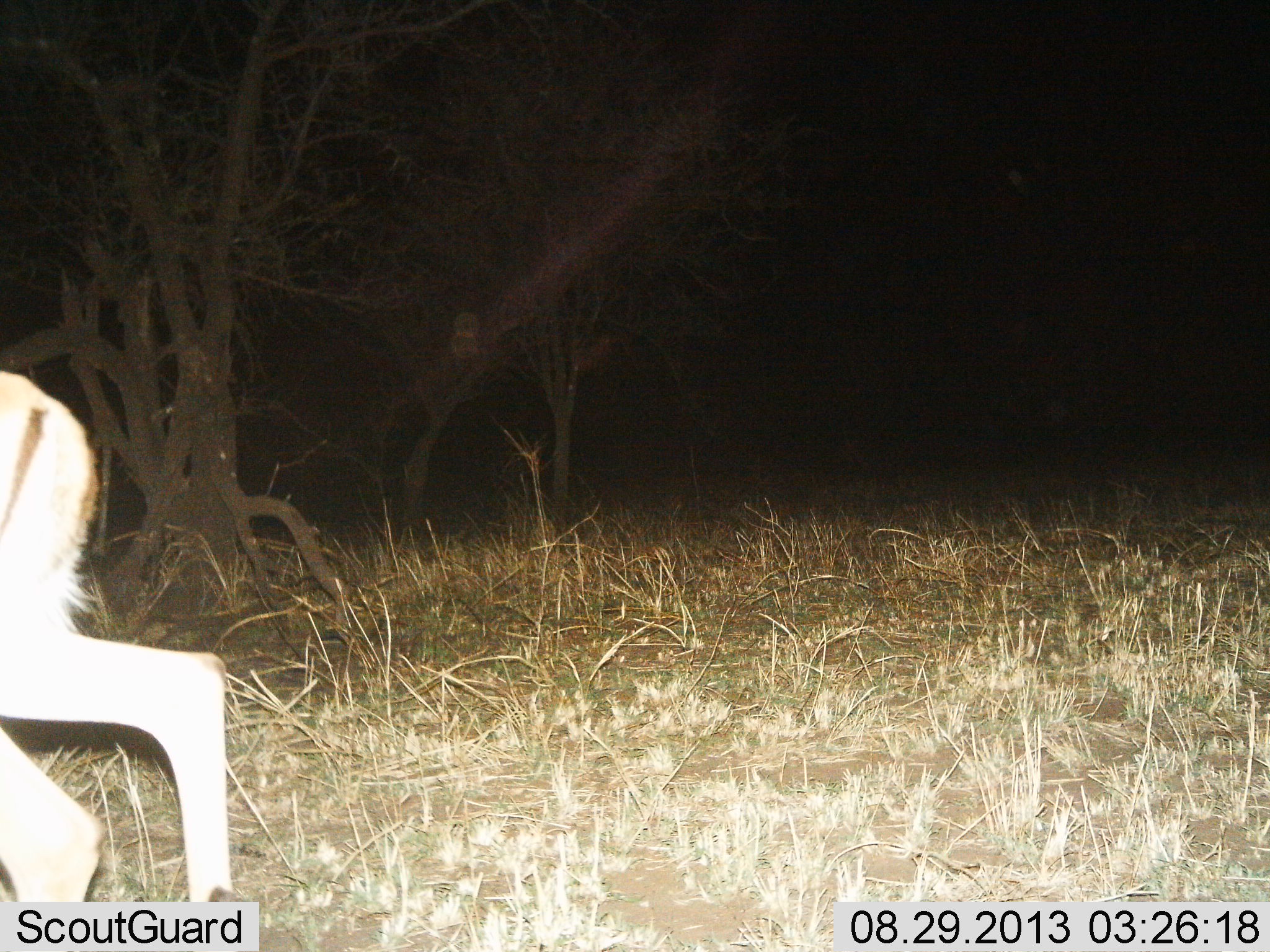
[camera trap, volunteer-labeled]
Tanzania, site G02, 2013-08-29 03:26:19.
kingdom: Animalia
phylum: Chordata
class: Mammalia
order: Artiodactyla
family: Bovidae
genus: Aepyceros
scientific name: Aepyceros melampus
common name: impala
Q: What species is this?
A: Impala (Aepyceros melampus).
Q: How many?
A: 1.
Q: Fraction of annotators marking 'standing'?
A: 0%.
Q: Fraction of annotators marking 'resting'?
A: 0%.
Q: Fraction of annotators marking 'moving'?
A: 100%.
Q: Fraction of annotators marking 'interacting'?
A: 0%.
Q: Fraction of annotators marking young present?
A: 0%.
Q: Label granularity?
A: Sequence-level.